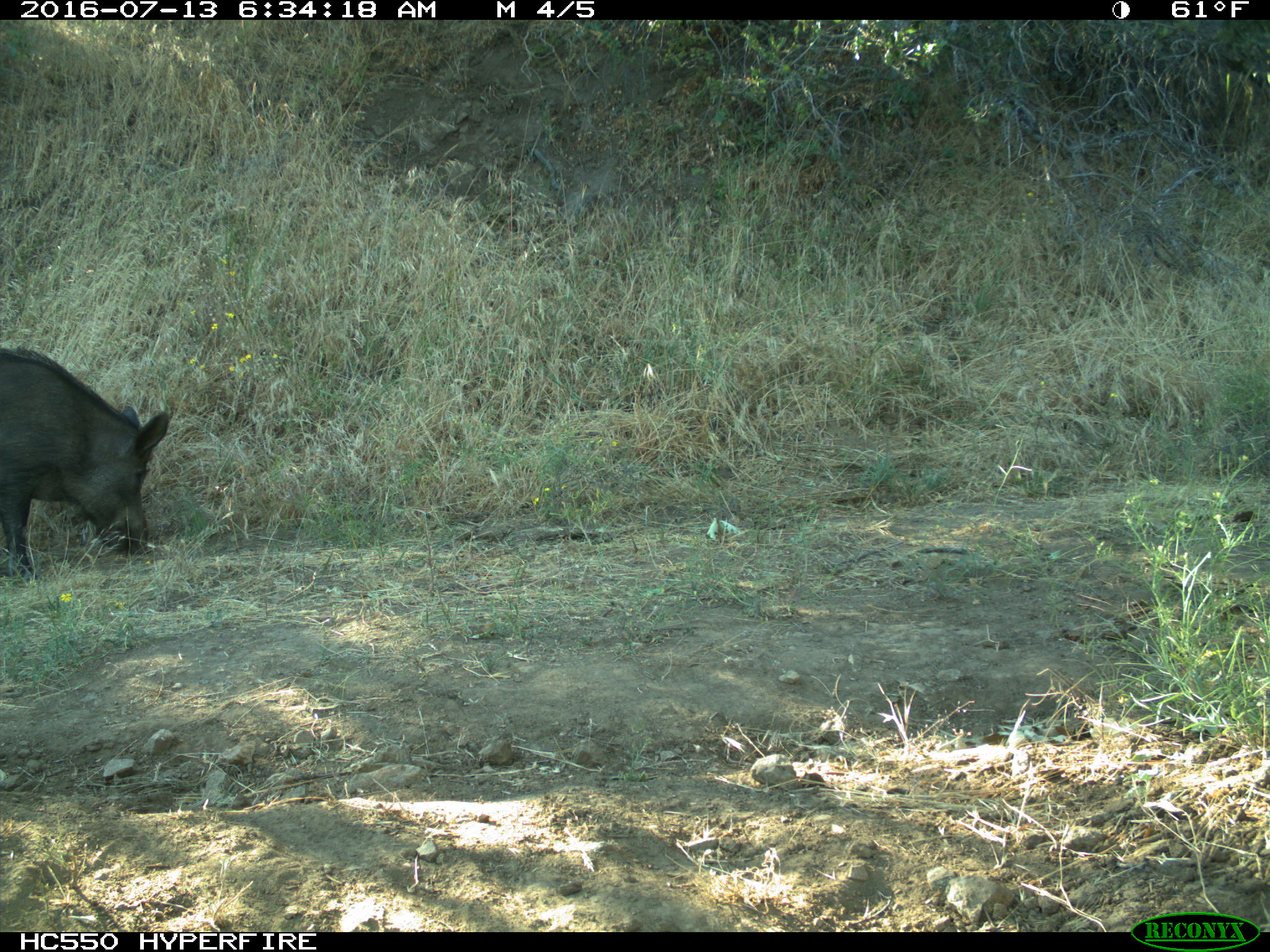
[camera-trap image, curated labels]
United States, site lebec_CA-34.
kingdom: Animalia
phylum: Chordata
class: Mammalia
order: Artiodactyla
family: Suidae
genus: Sus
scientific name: Sus scrofa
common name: wild boar